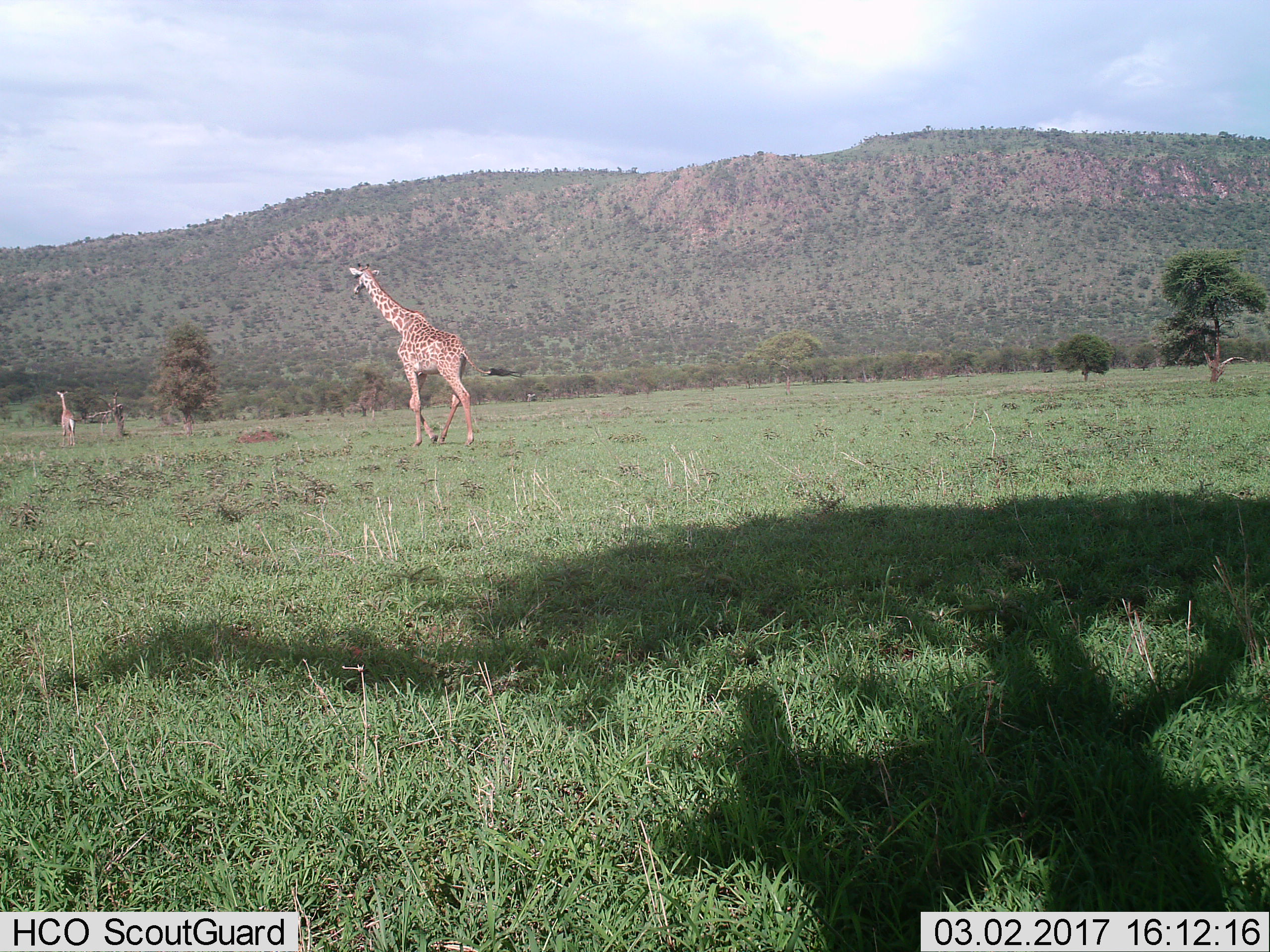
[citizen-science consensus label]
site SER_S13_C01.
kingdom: Animalia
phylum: Chordata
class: Mammalia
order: Artiodactyla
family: Giraffidae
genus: Giraffa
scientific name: Giraffa camelopardalis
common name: giraffe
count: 2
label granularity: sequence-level